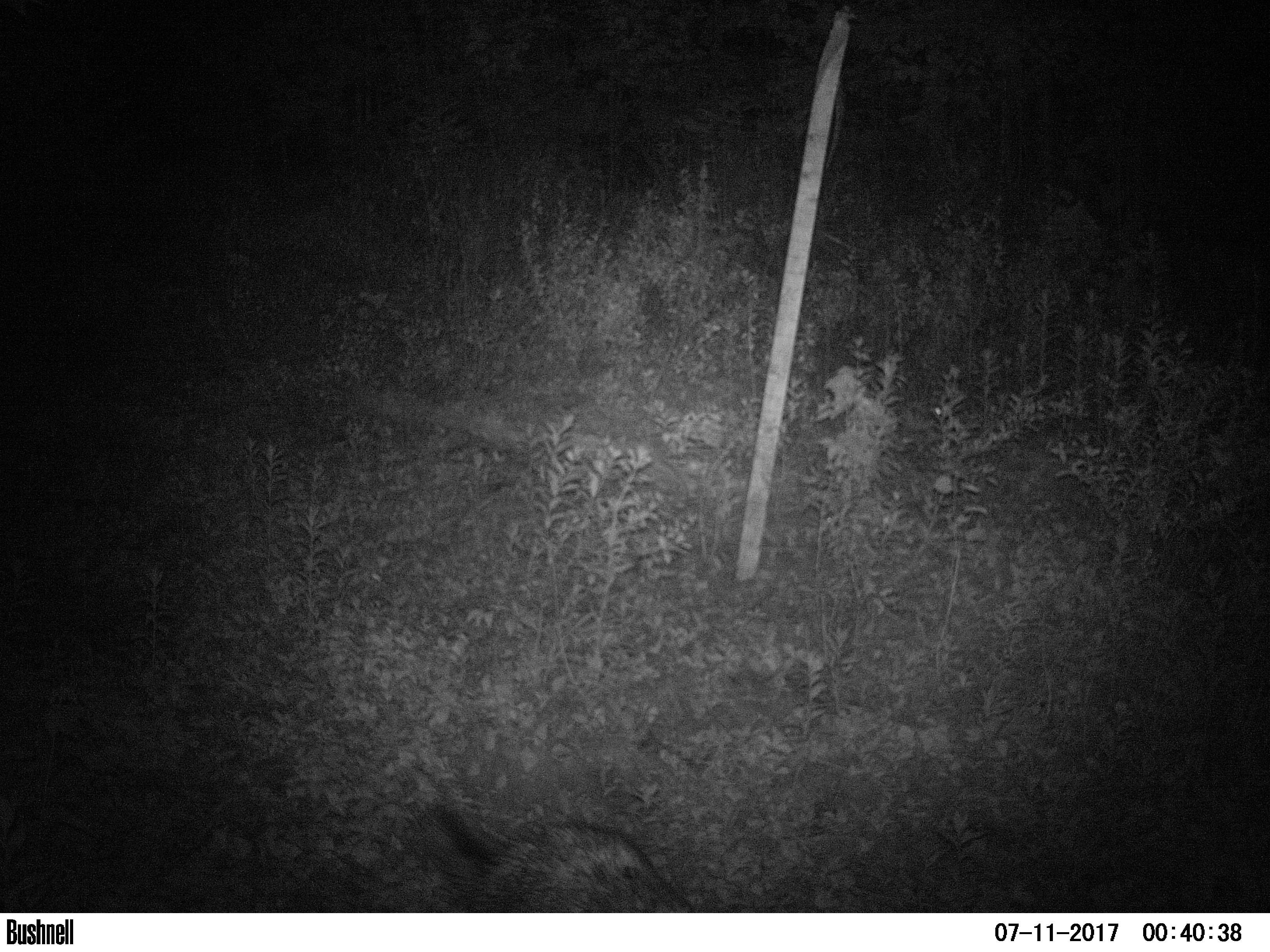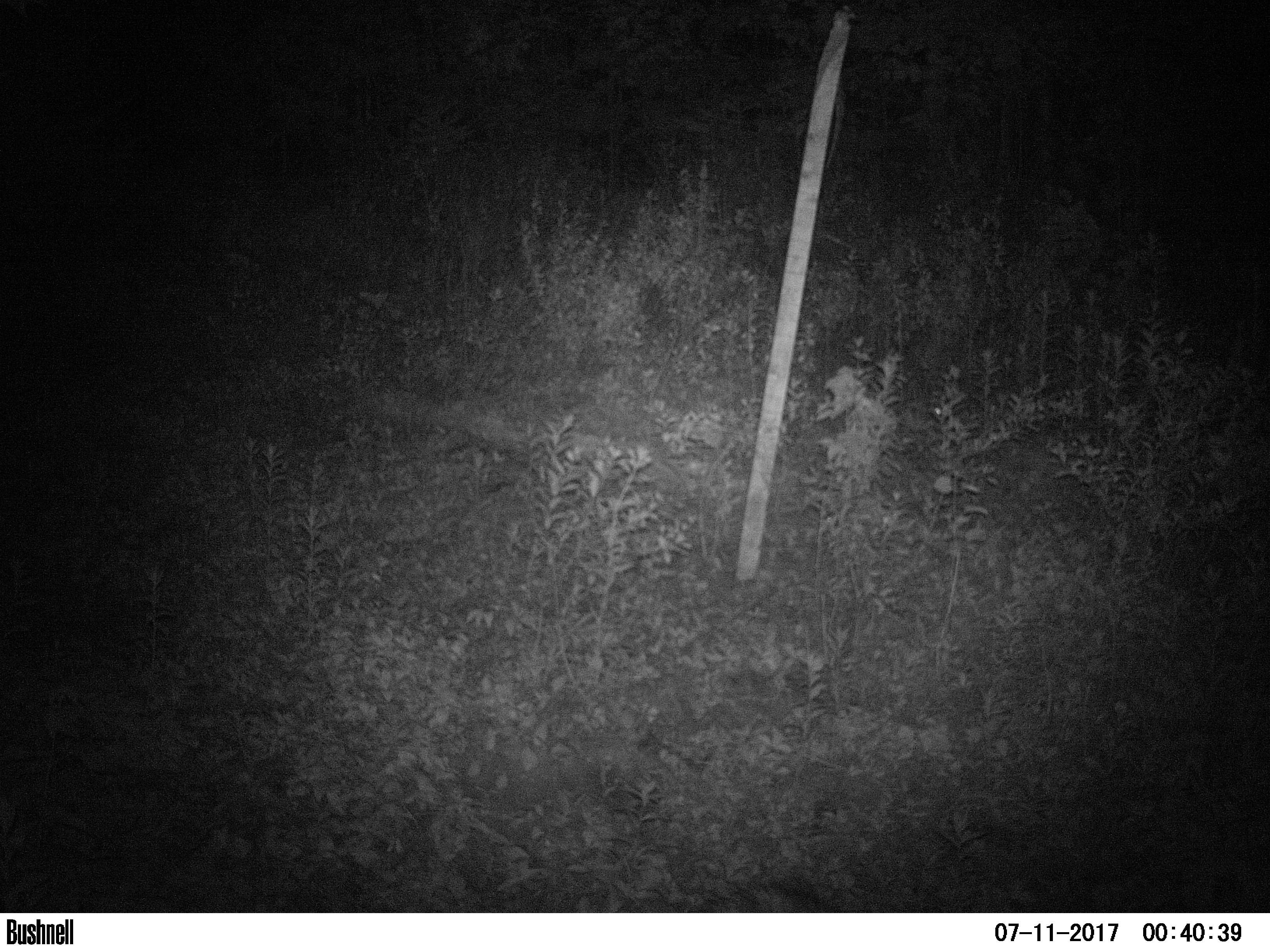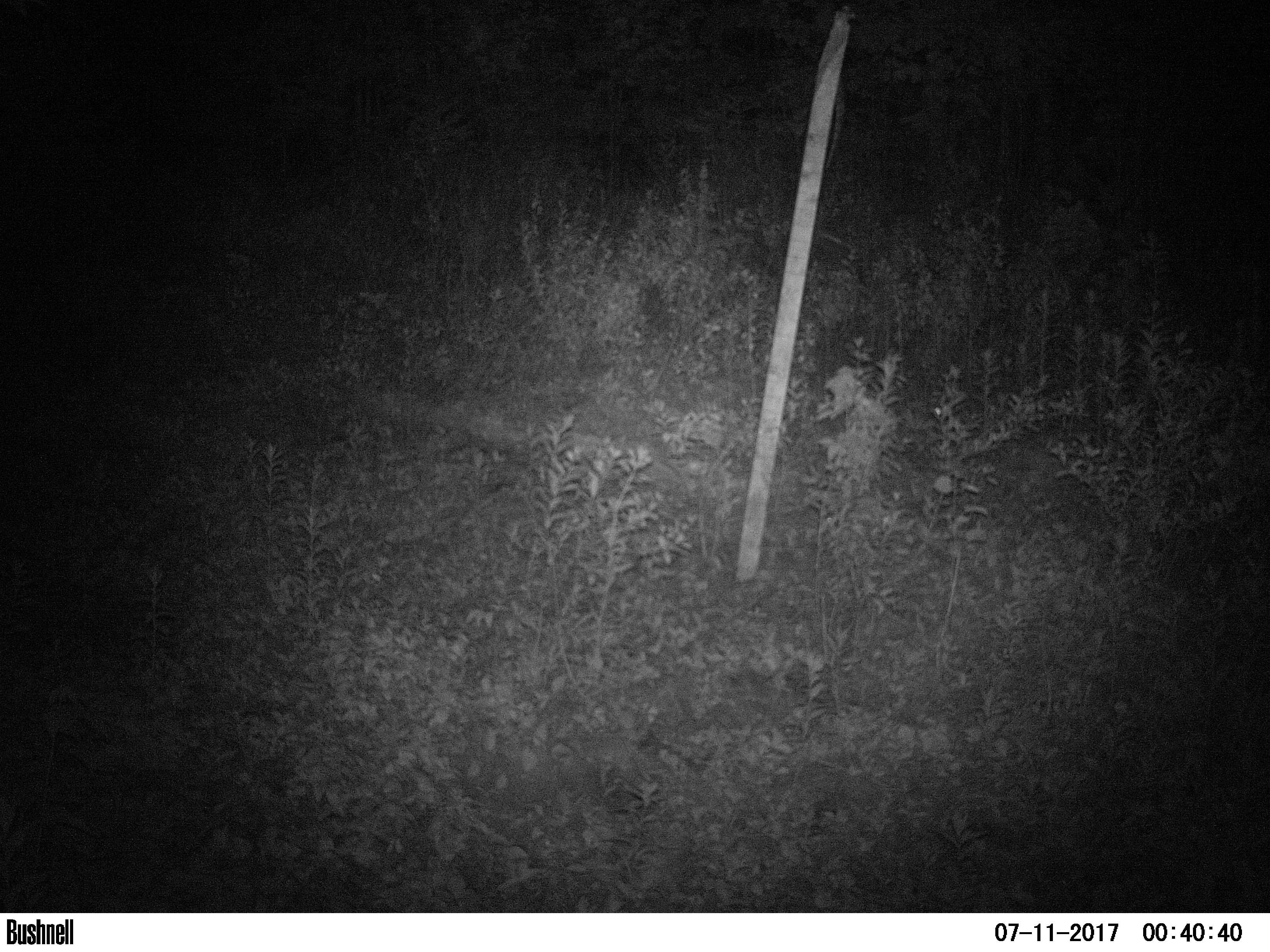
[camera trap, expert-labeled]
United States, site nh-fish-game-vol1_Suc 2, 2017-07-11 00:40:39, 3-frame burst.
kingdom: Animalia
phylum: Chordata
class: Mammalia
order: Rodentia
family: Erethizontidae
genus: Erethizon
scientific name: Erethizon dorsatum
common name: porcupine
Porcupine (Erethizon dorsatum).